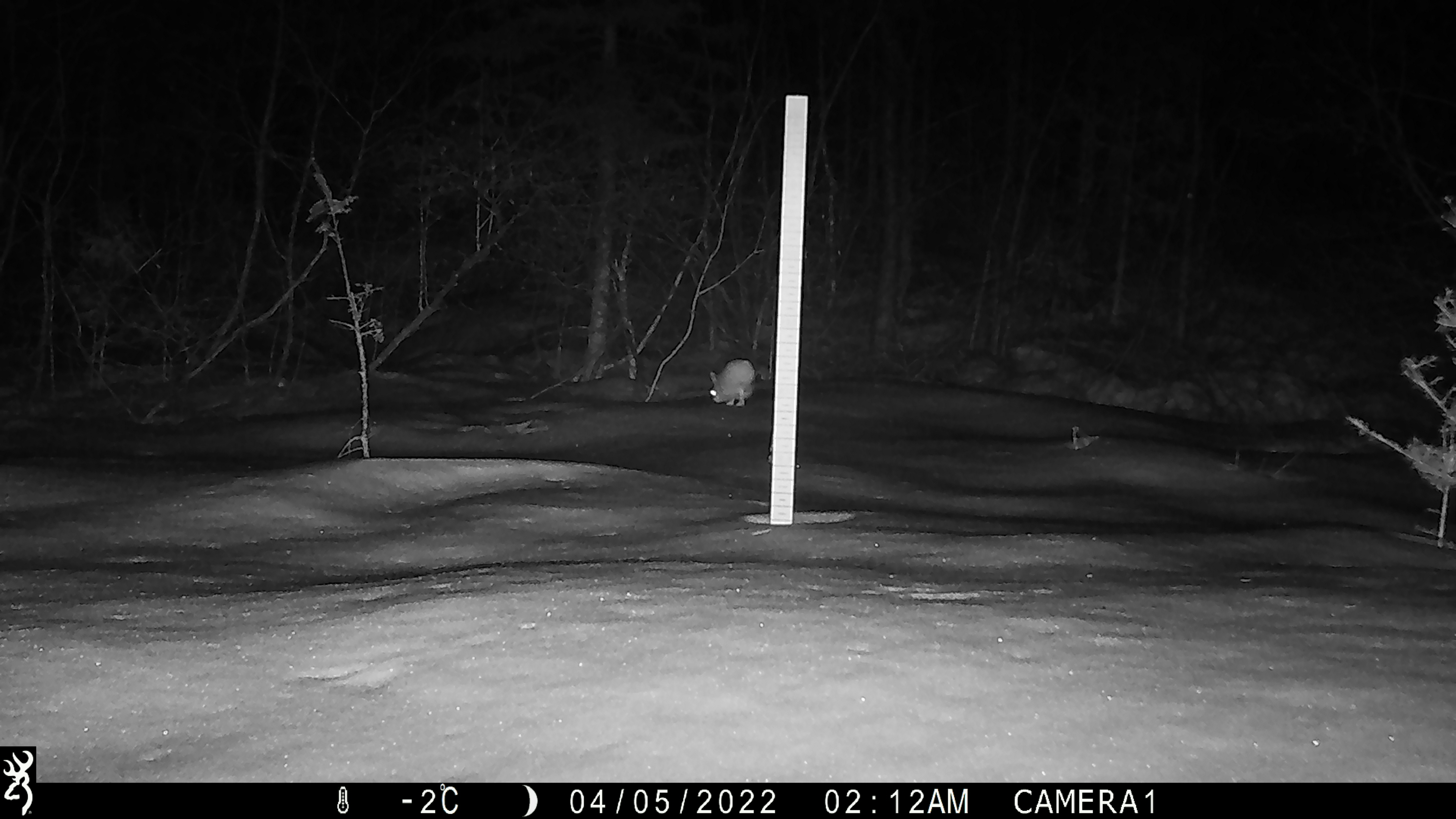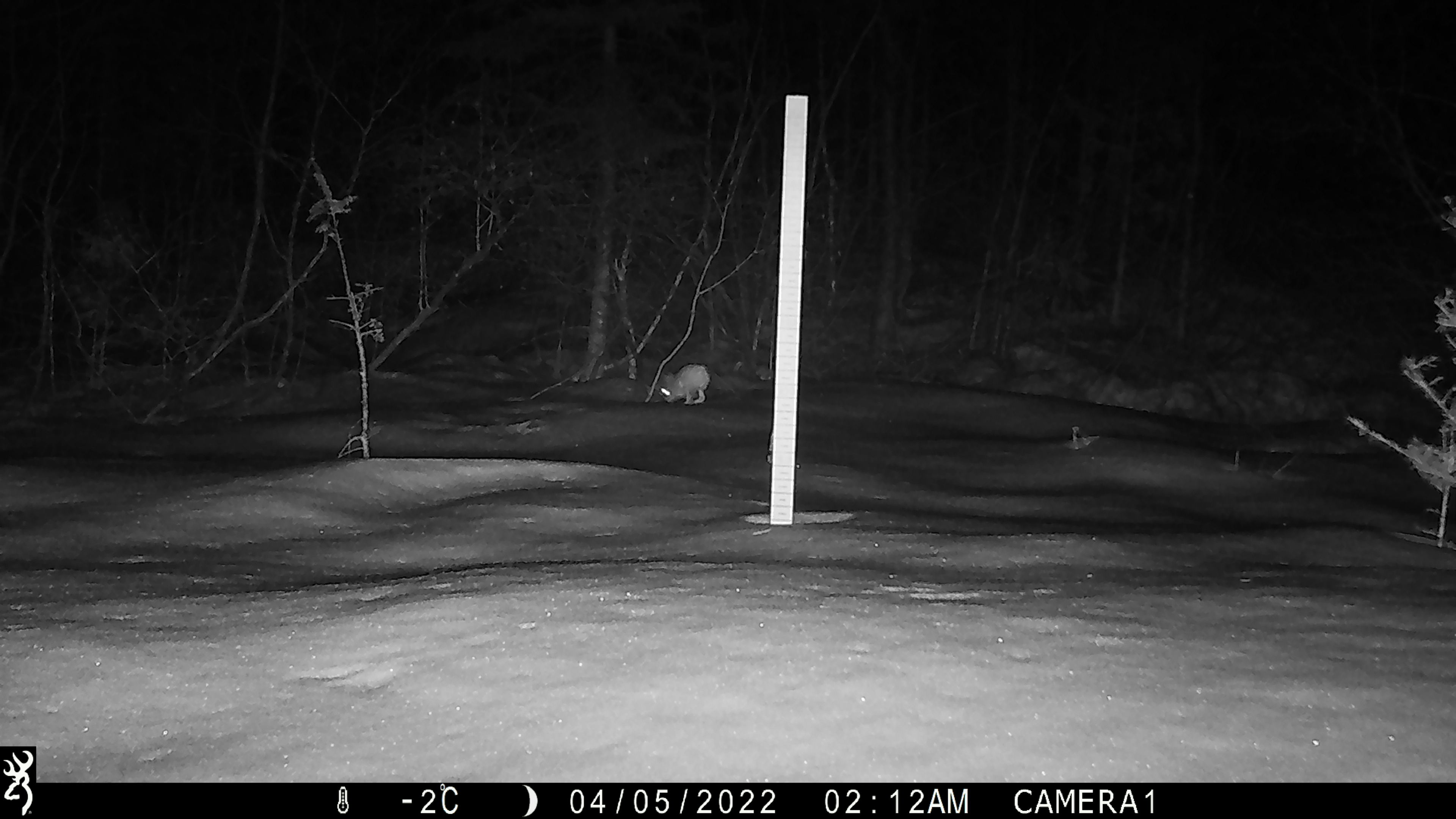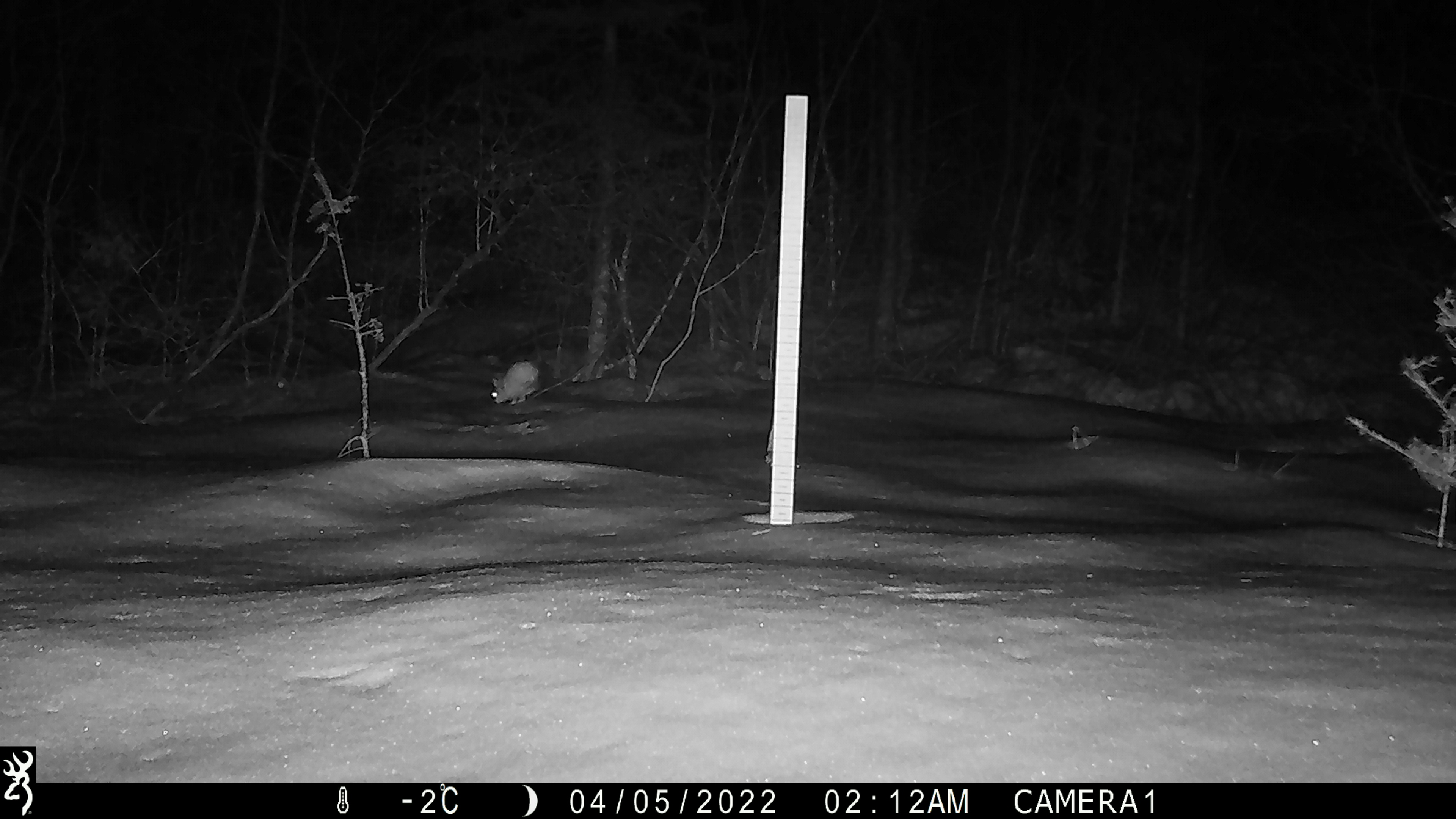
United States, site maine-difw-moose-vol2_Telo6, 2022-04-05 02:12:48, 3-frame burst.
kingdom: Animalia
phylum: Chordata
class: Mammalia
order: Lagomorpha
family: Leporidae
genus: Lepus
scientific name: Lepus americanus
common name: snowshoe hare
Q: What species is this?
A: Snowshoe hare (Lepus americanus).